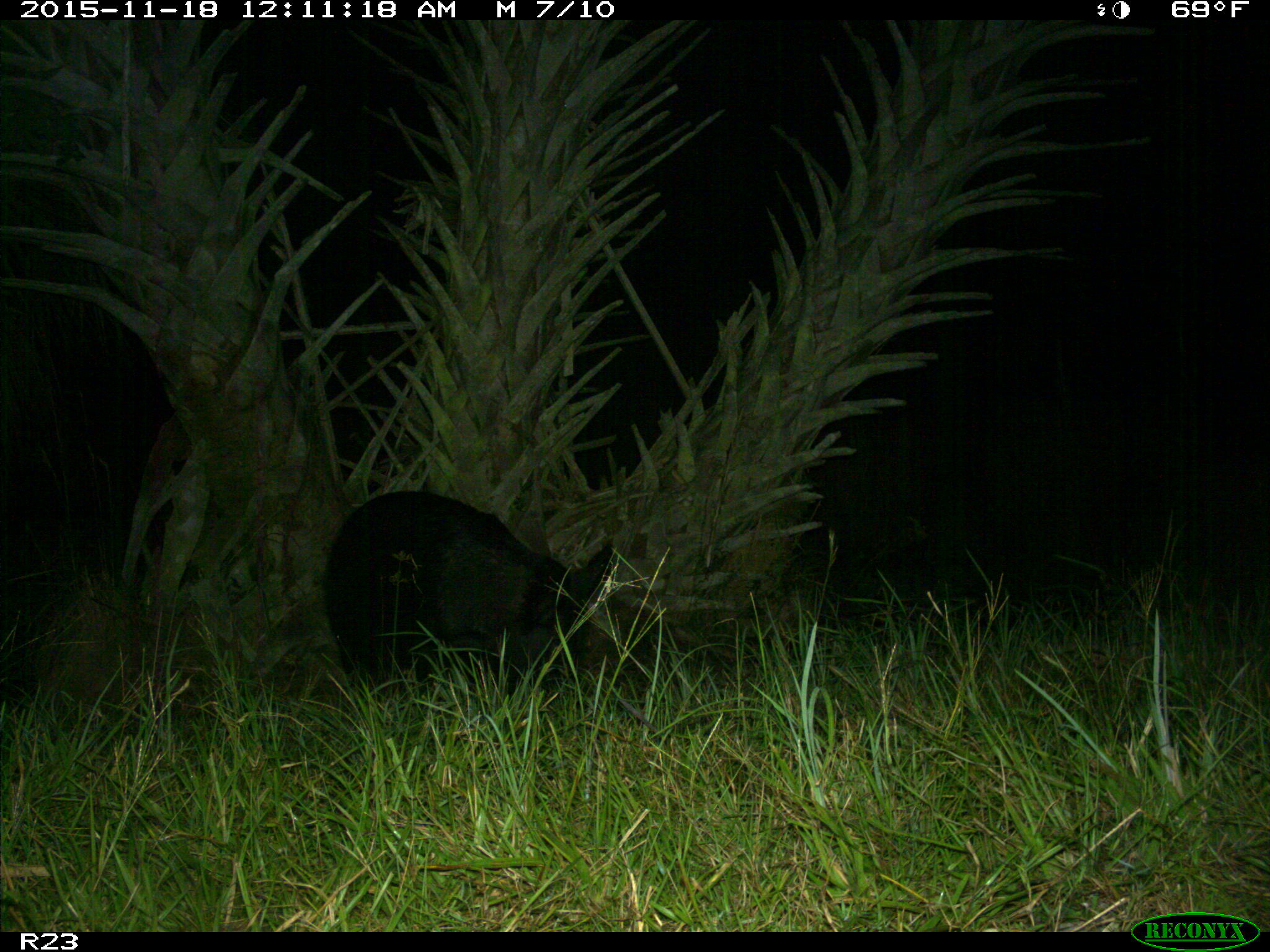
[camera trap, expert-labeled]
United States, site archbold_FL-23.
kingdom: Animalia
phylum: Chordata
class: Mammalia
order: Artiodactyla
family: Suidae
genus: Sus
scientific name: Sus scrofa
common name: wild boar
Sus scrofa (wild boar).